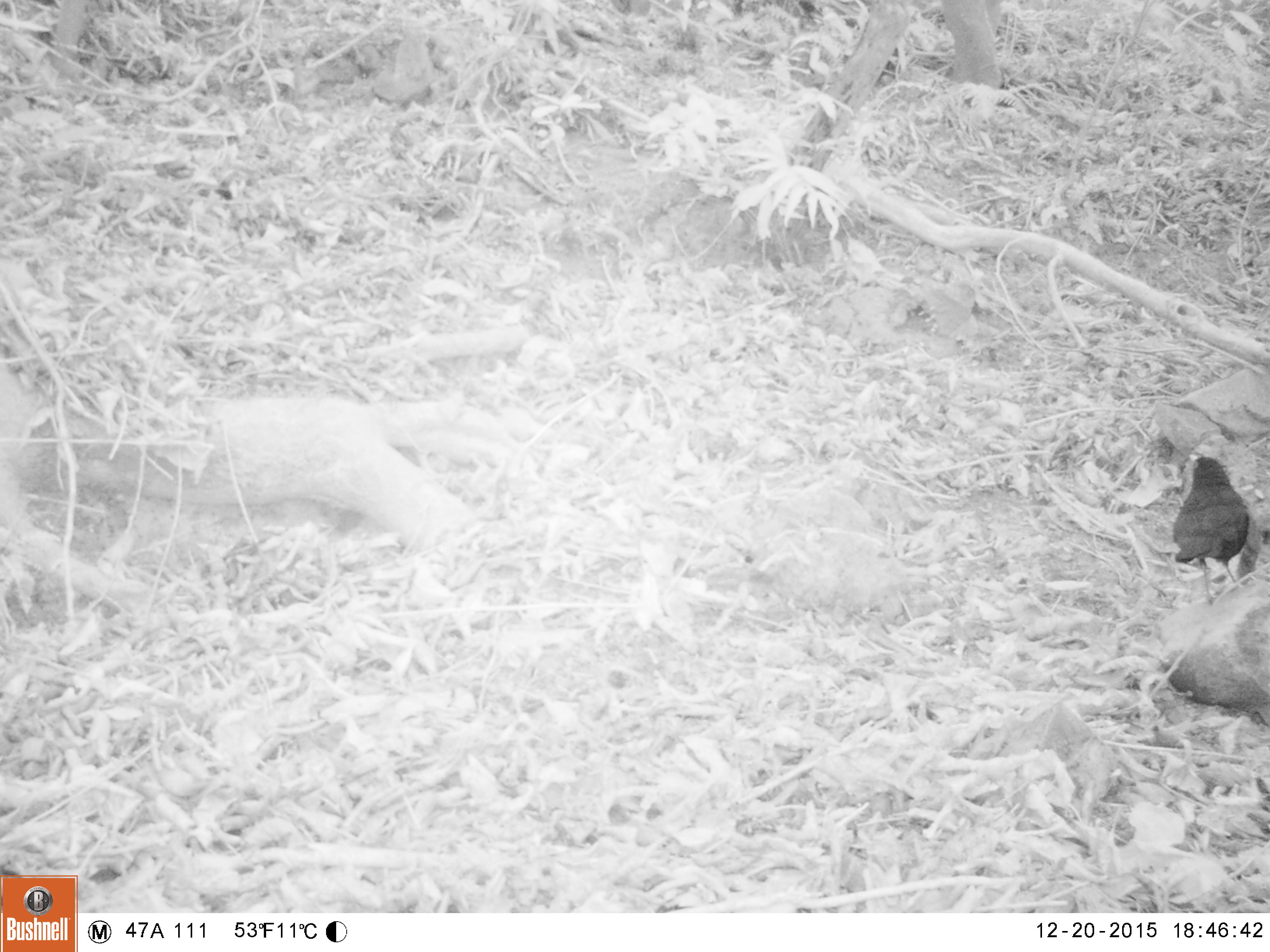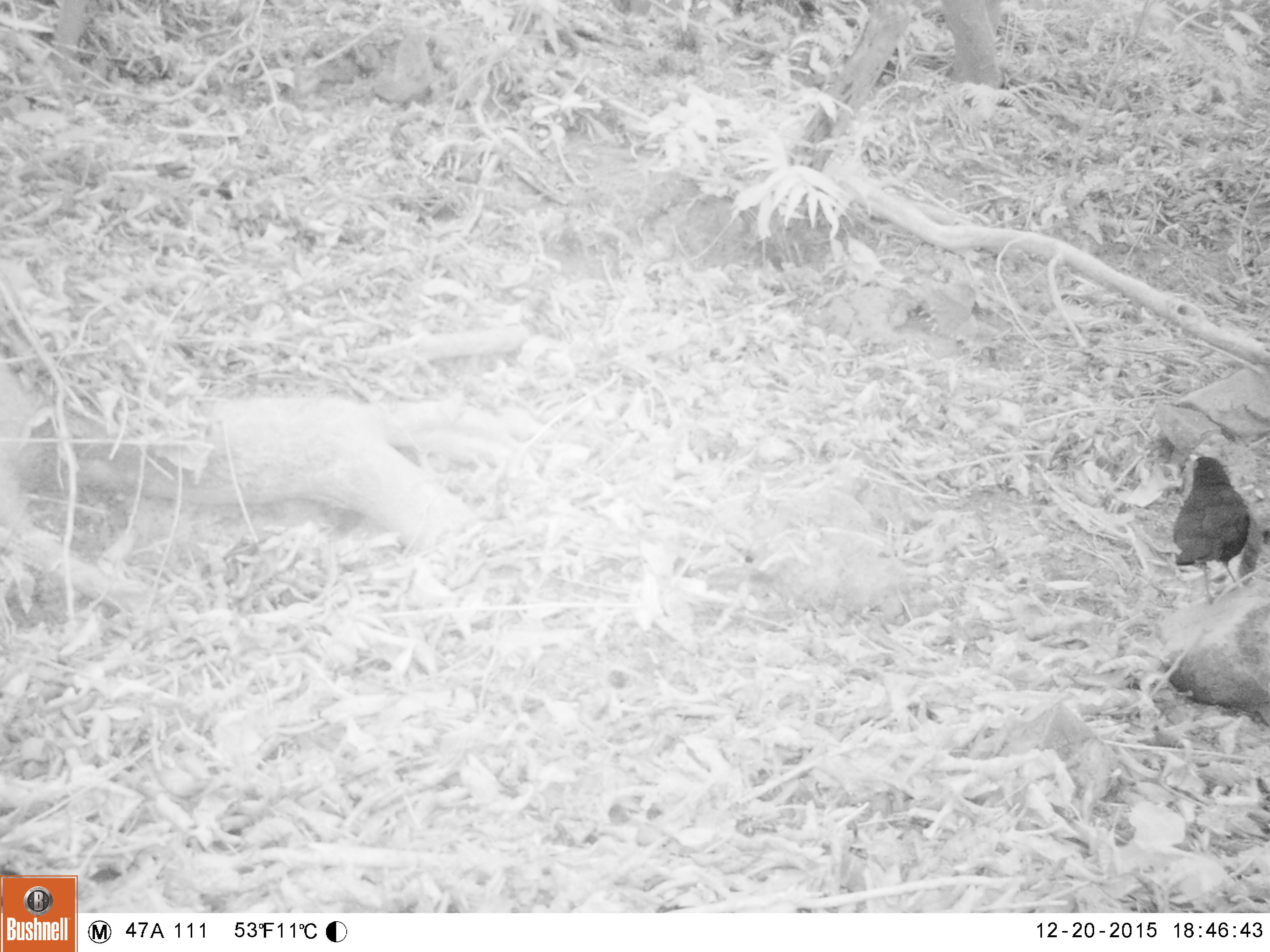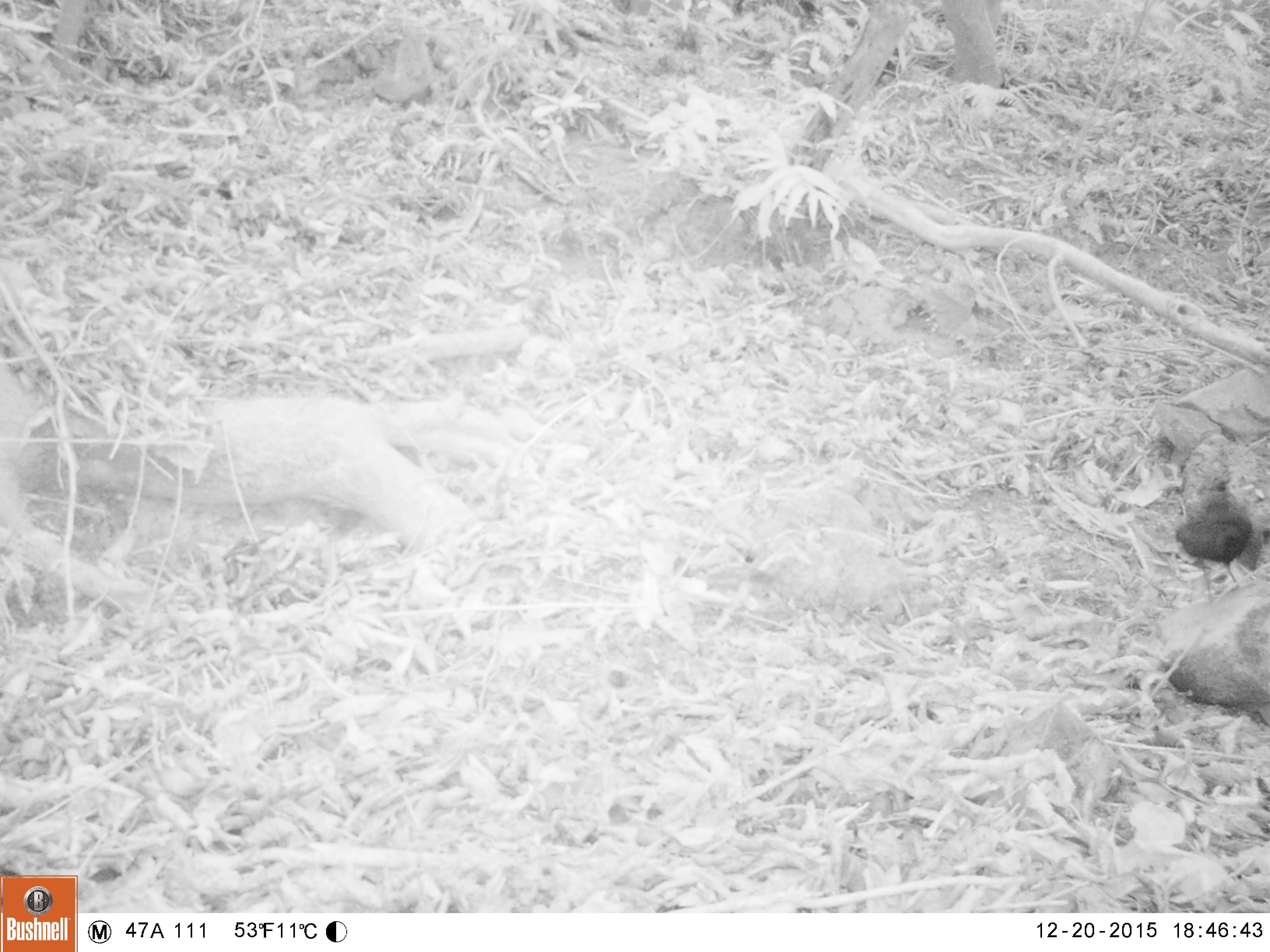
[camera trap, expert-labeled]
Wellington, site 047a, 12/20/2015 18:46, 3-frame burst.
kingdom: Animalia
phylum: Chordata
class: Aves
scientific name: Aves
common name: bird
Bird (Aves).